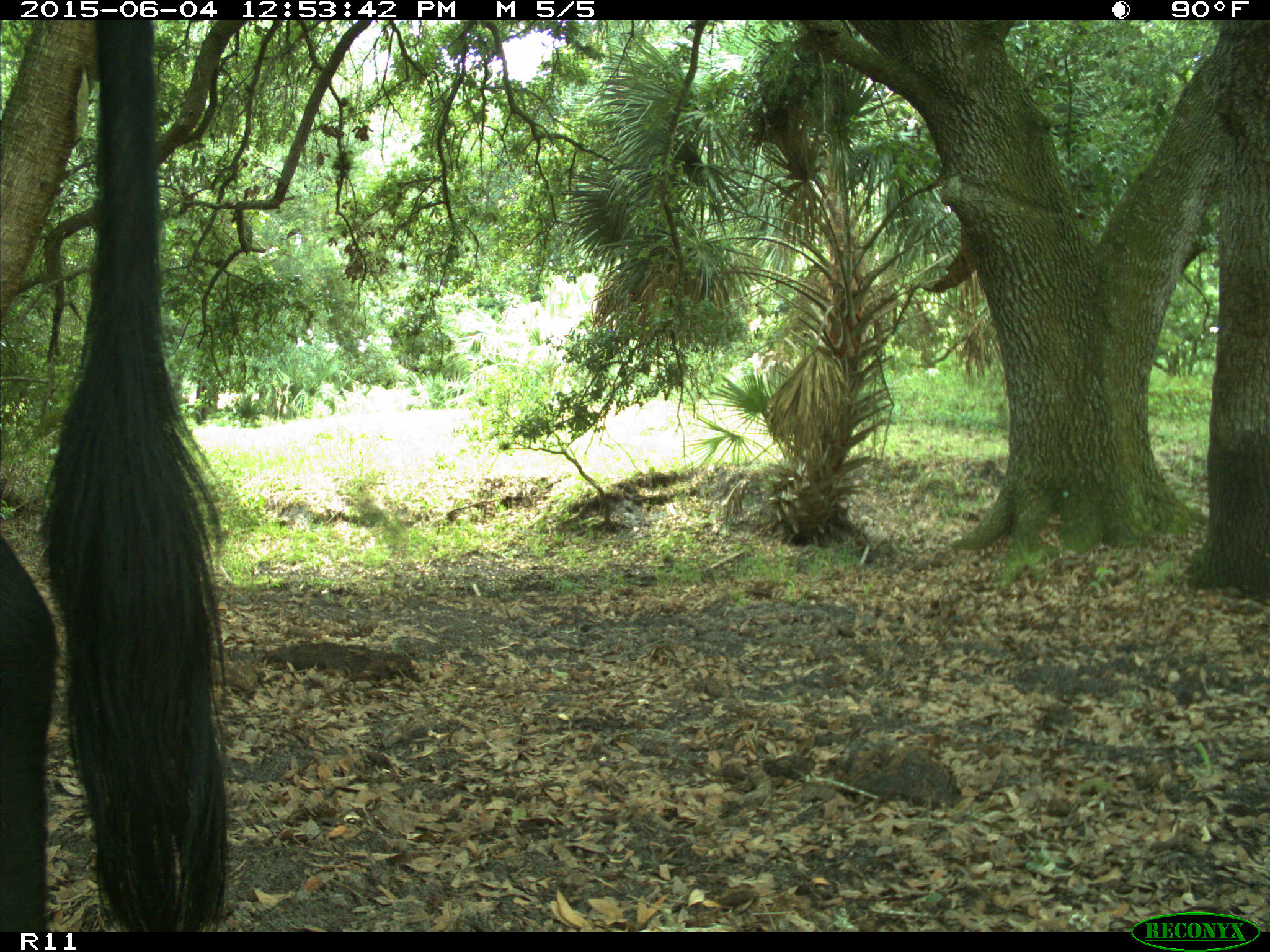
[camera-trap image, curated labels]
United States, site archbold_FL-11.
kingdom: Animalia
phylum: Chordata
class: Mammalia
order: Artiodactyla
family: Bovidae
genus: Bos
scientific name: Bos taurus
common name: domestic cow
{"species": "Bos taurus (domestic cow)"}